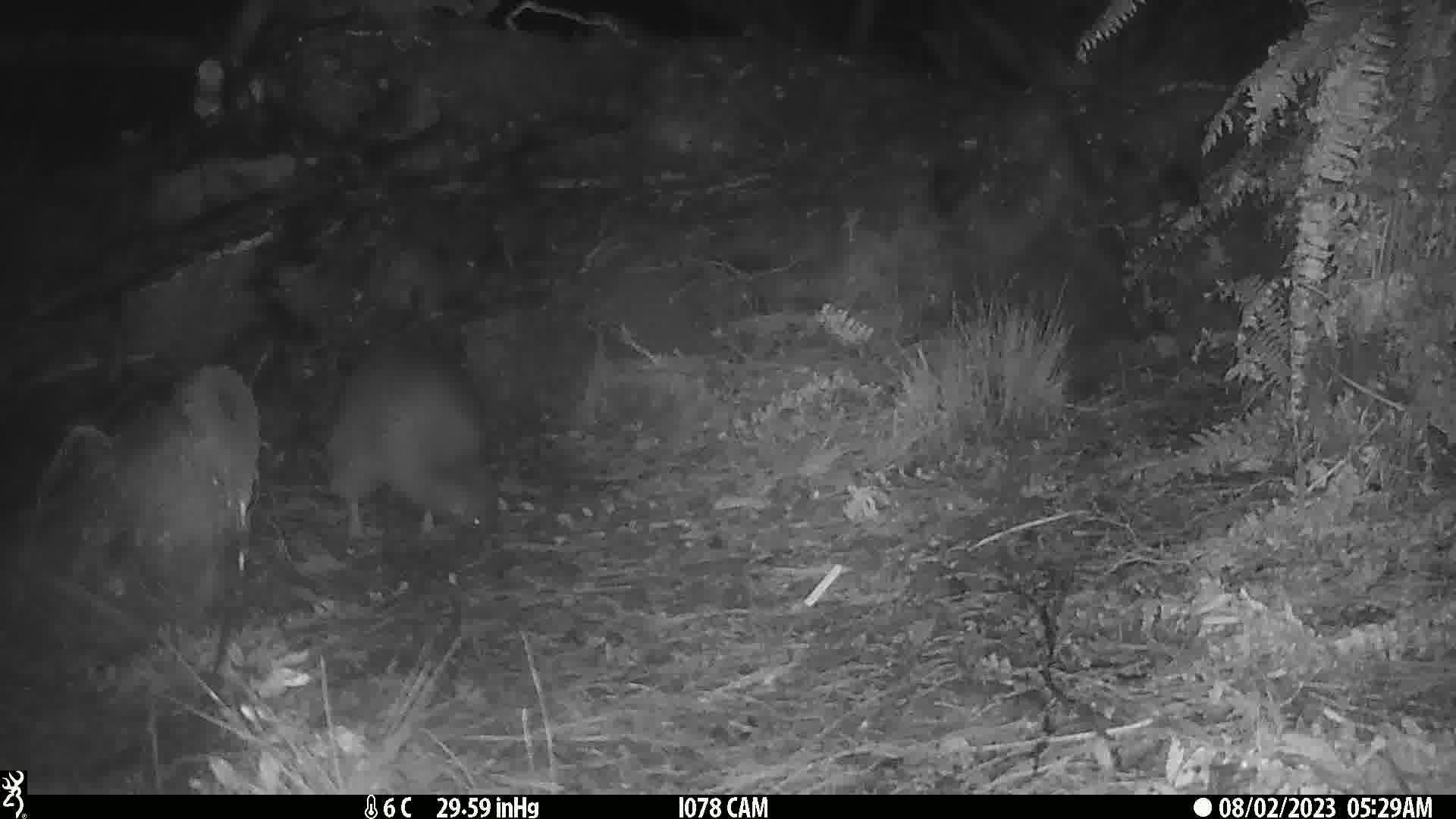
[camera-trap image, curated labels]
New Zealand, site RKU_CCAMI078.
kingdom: Animalia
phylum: Chordata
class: Aves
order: Apterygiformes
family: Apterygidae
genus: Apteryx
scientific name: Apteryx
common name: kiwi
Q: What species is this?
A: Kiwi (Apteryx).